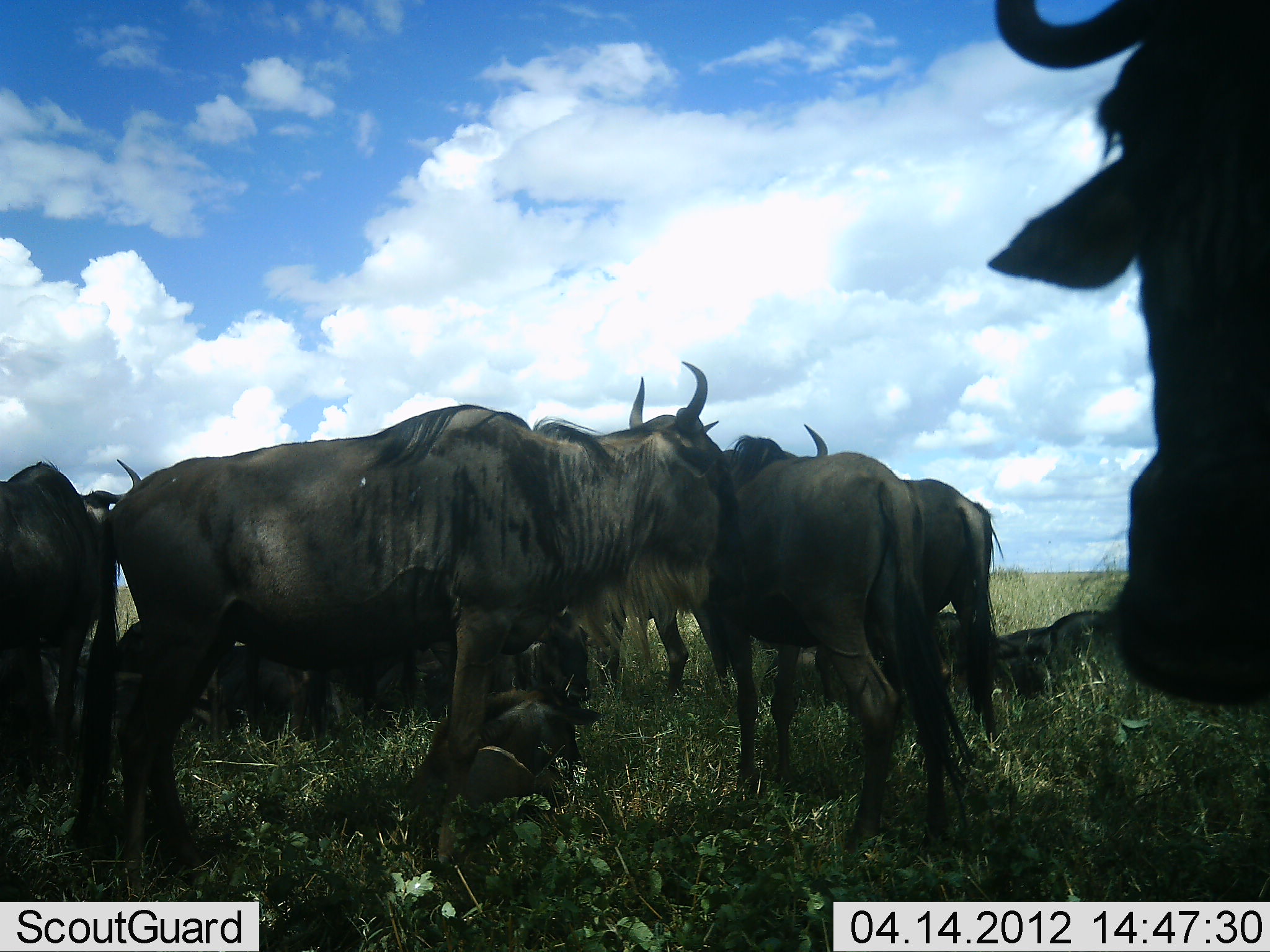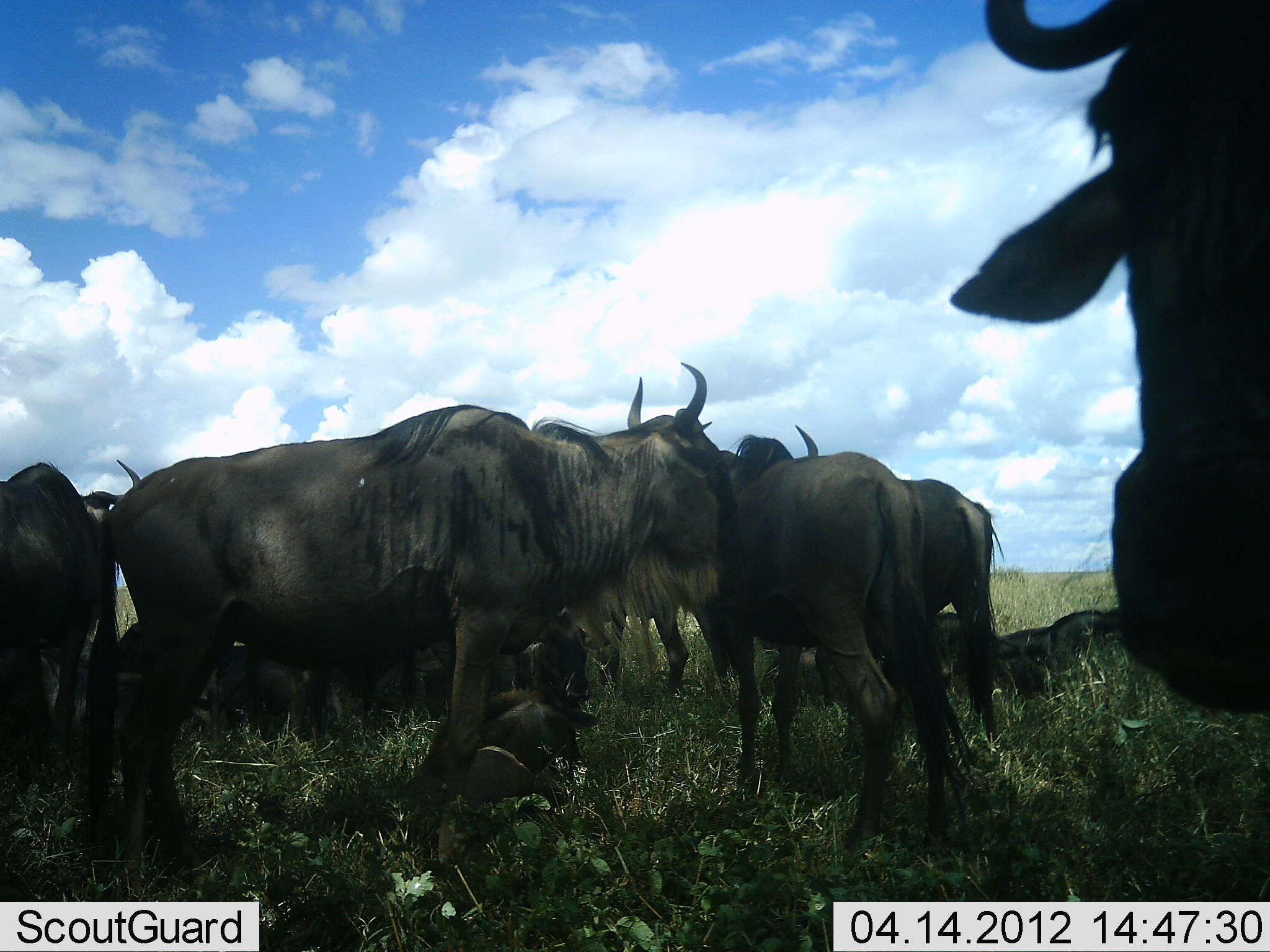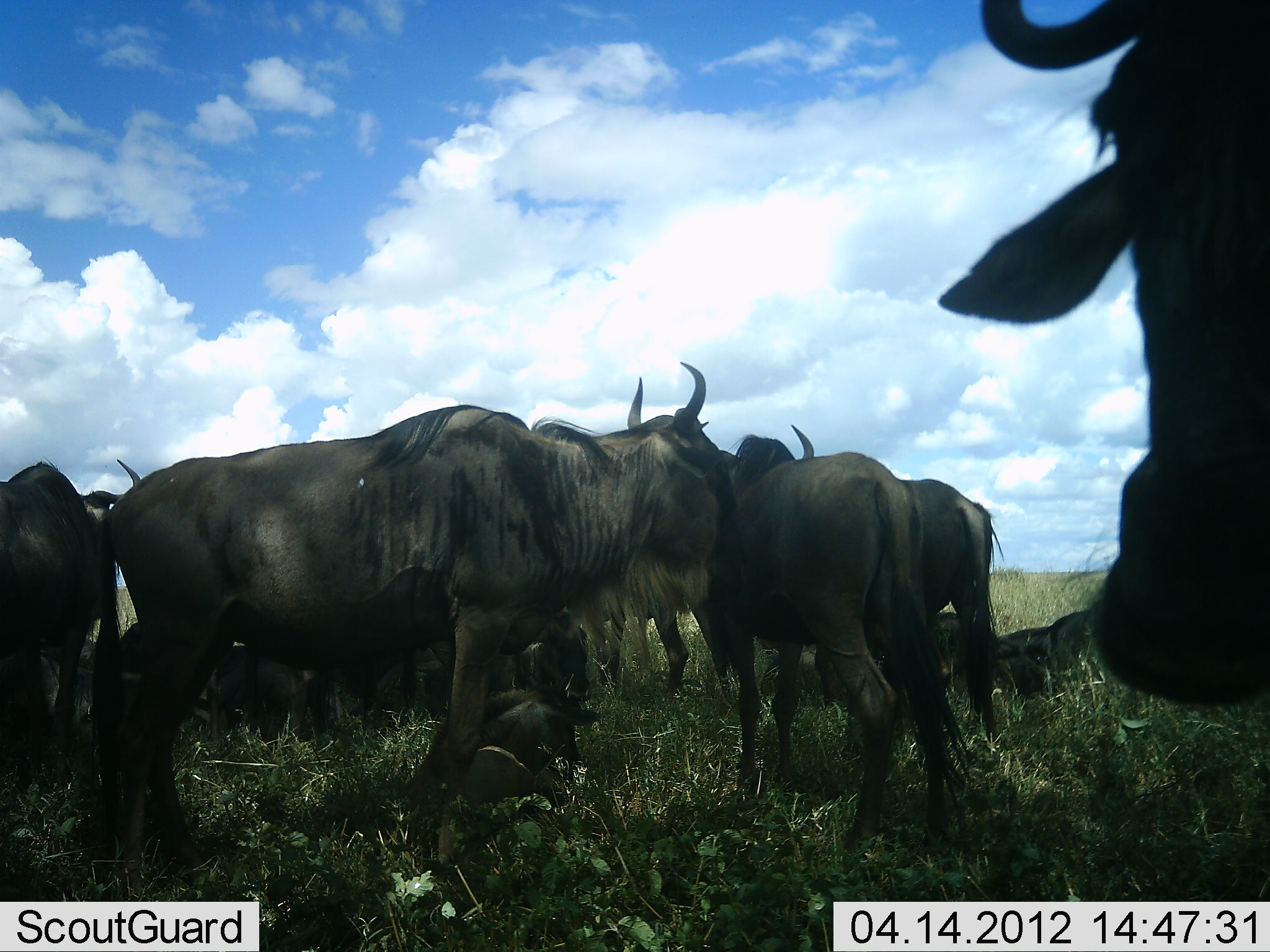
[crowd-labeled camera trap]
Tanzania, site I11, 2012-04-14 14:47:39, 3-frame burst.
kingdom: Animalia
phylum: Chordata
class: Mammalia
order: Artiodactyla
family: Bovidae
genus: Connochaetes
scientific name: Connochaetes taurinus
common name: blue wildebeest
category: wildebeest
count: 10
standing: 93%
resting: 93%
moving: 0%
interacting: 0%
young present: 27%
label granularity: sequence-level